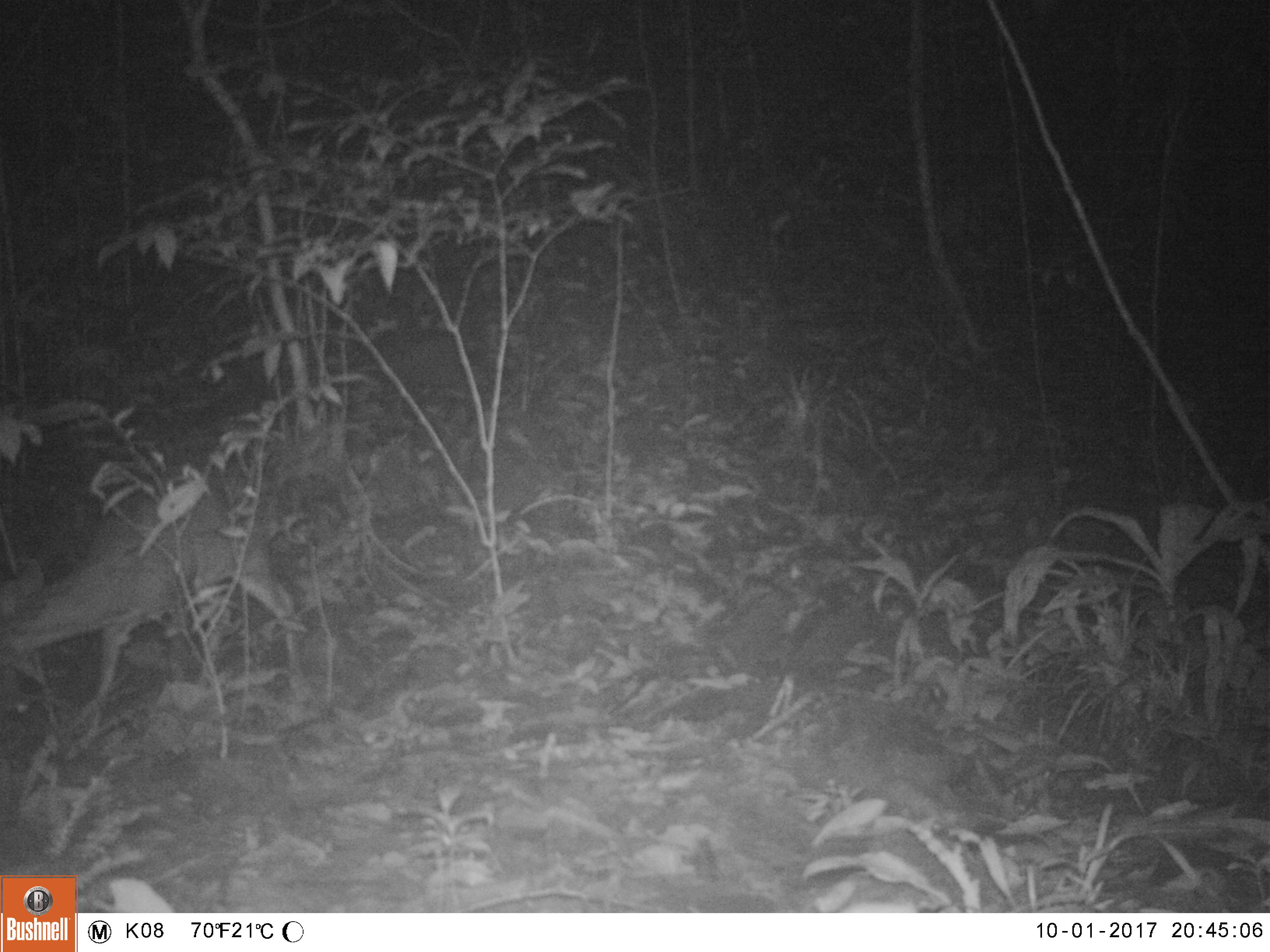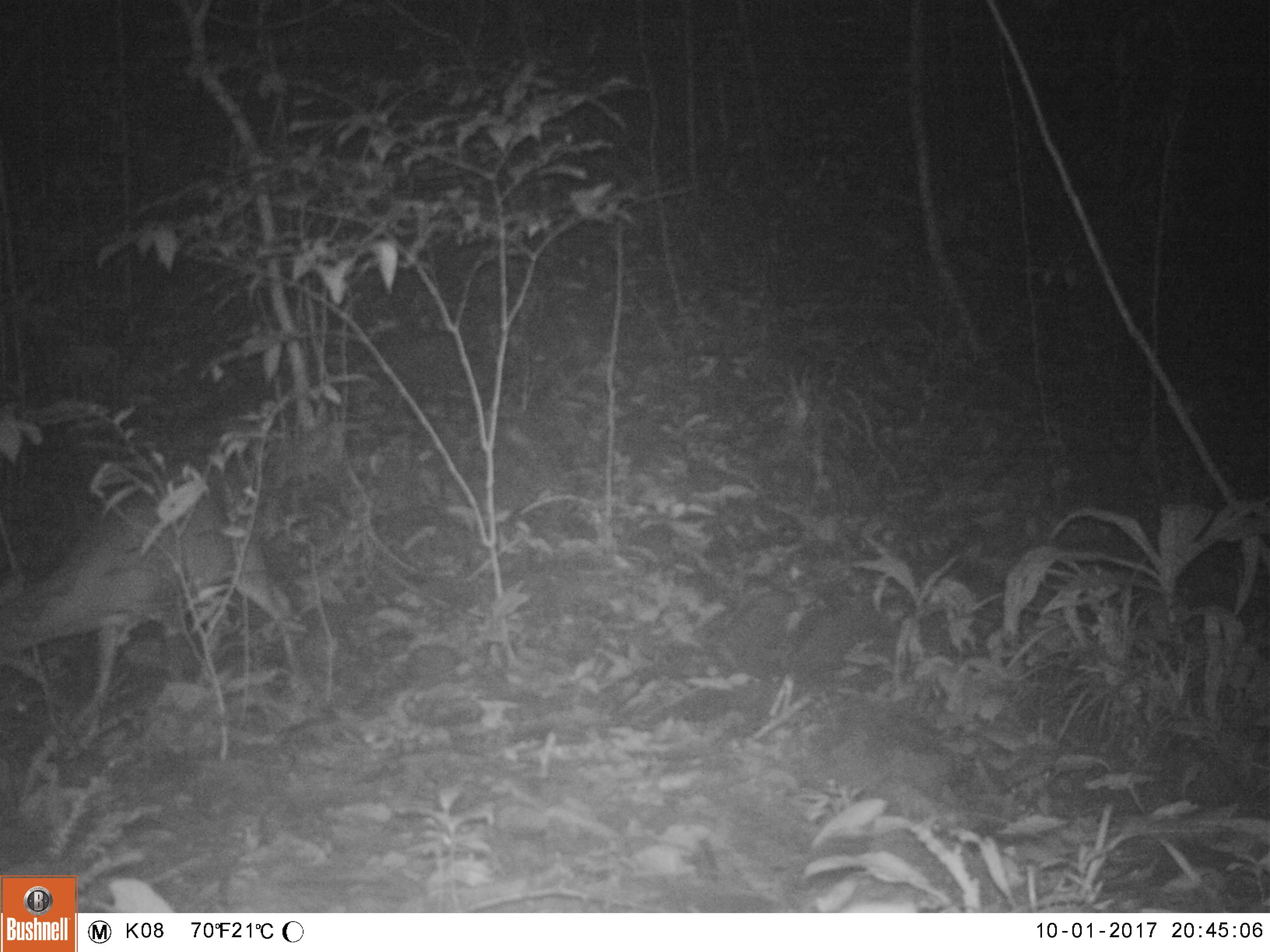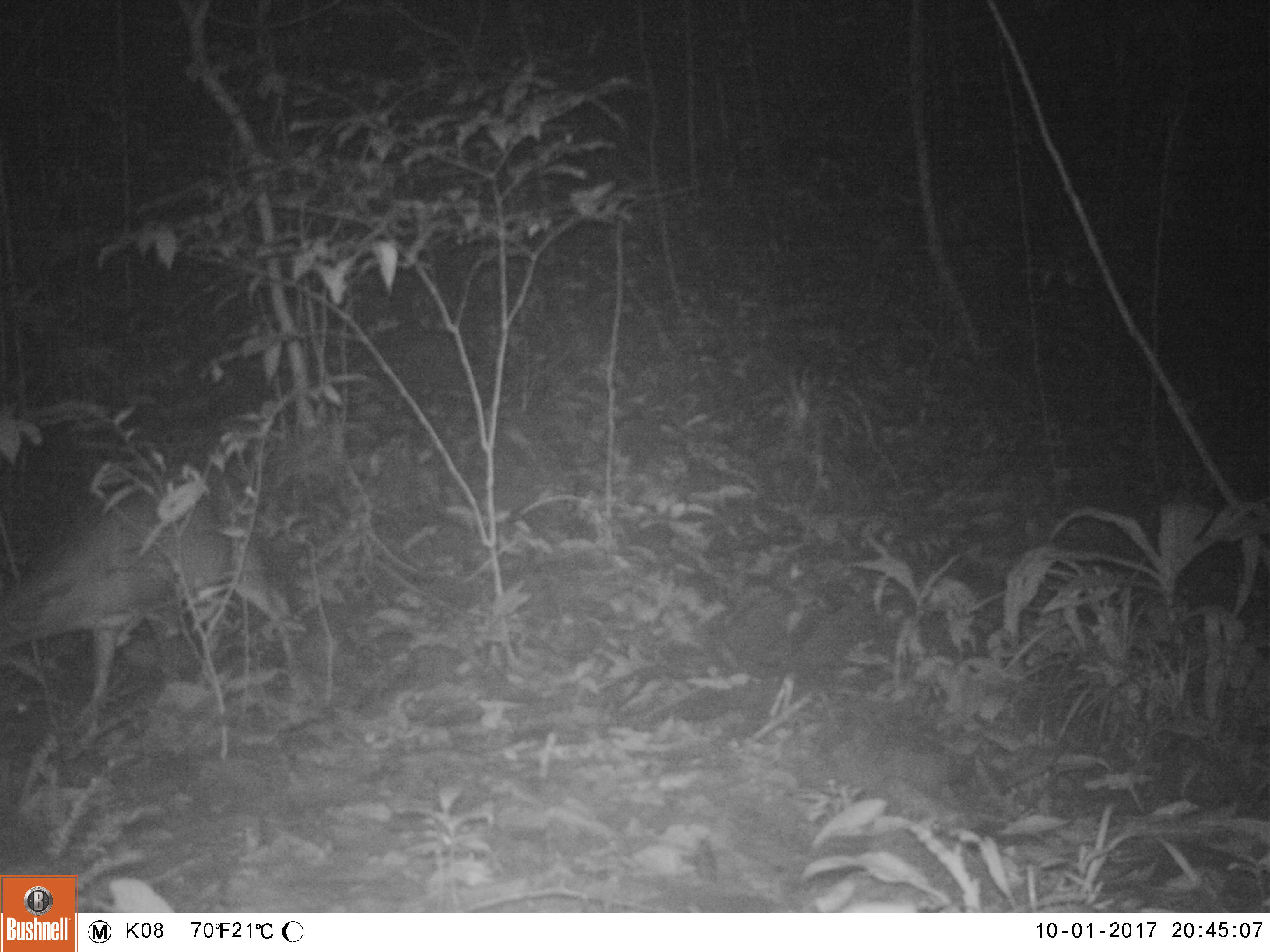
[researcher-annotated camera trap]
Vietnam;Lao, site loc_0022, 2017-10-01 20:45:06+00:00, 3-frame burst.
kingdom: Animalia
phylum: Chordata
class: Mammalia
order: Artiodactyla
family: Cervidae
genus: Muntiacus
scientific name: Muntiacus vuquangensis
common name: large-antlered muntjac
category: large antlered muntjac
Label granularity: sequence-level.